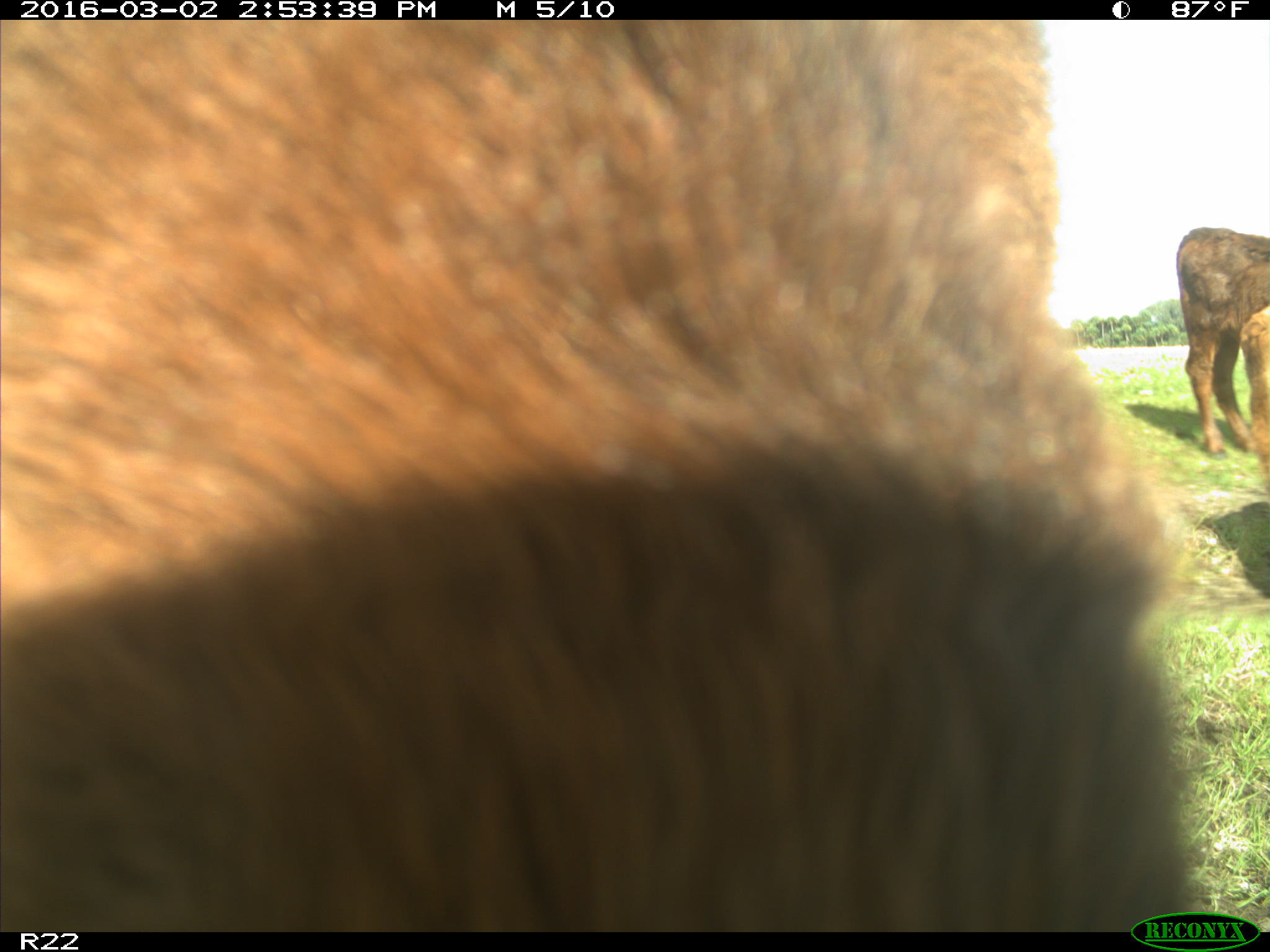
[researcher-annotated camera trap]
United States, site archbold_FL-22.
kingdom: Animalia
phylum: Chordata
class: Mammalia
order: Artiodactyla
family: Bovidae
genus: Bos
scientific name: Bos taurus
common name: domestic cow